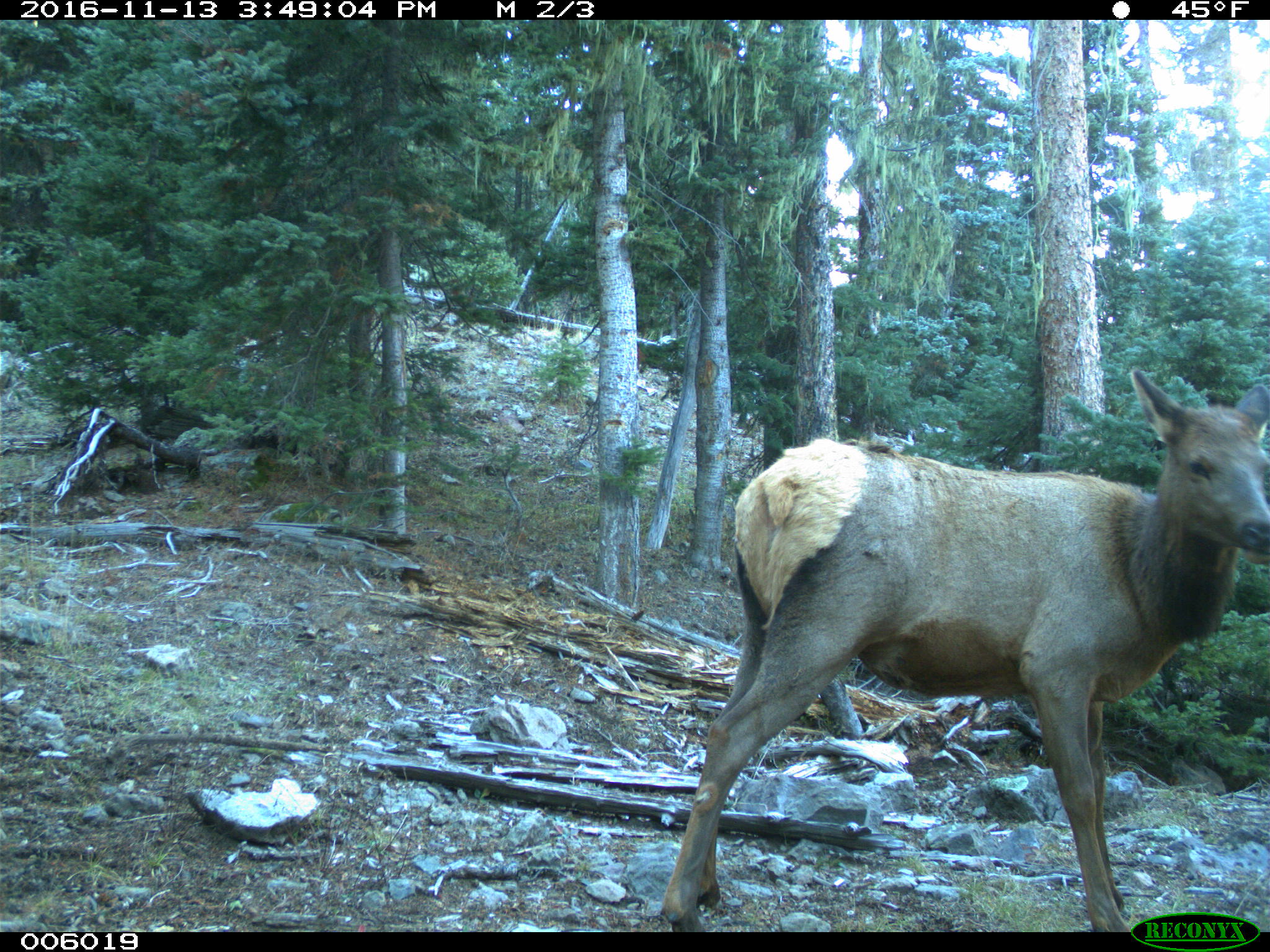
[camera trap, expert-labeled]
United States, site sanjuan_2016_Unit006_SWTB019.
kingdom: Animalia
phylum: Chordata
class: Mammalia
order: Artiodactyla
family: Cervidae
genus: Cervus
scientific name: Cervus elaphus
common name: red deer